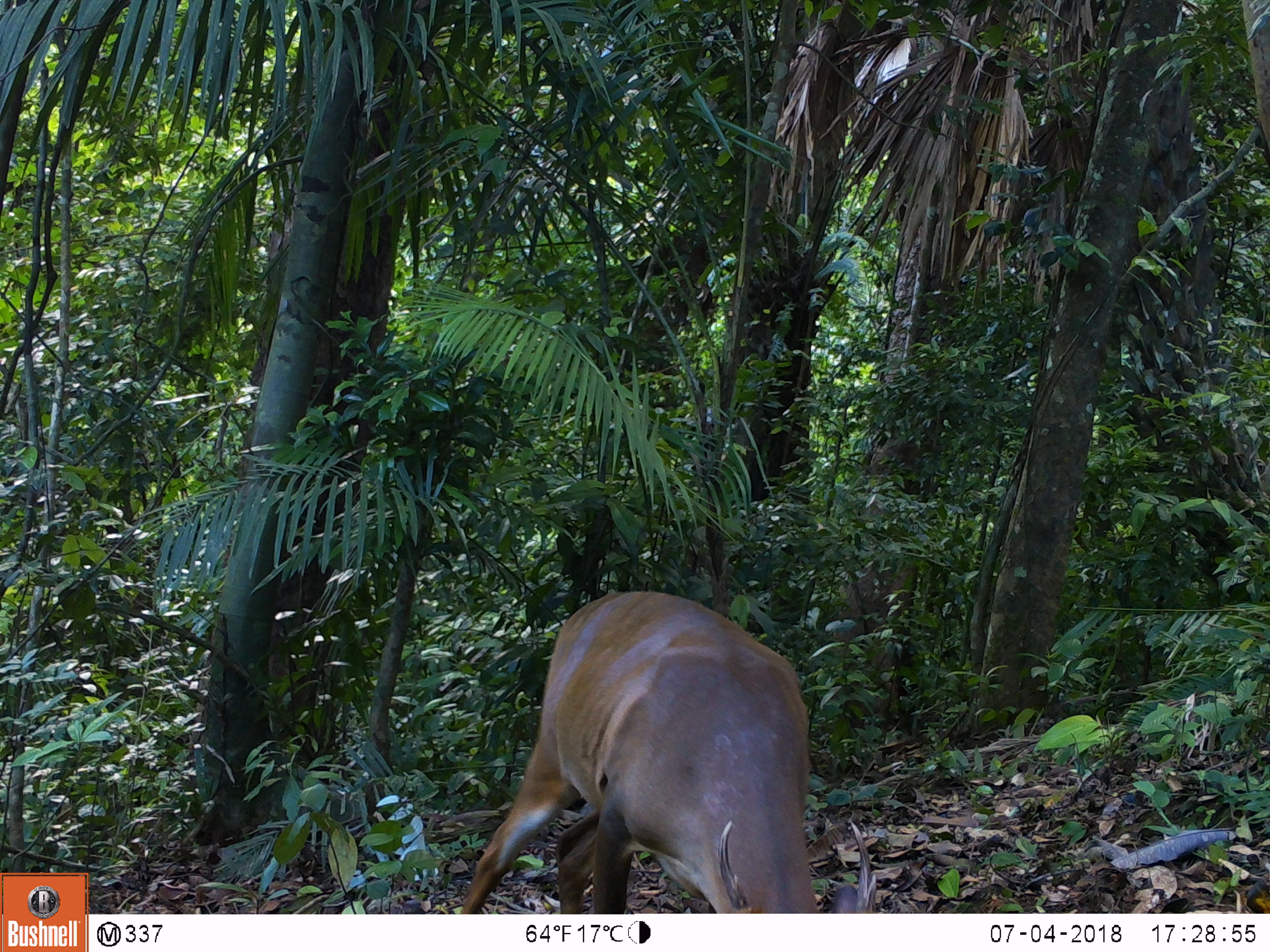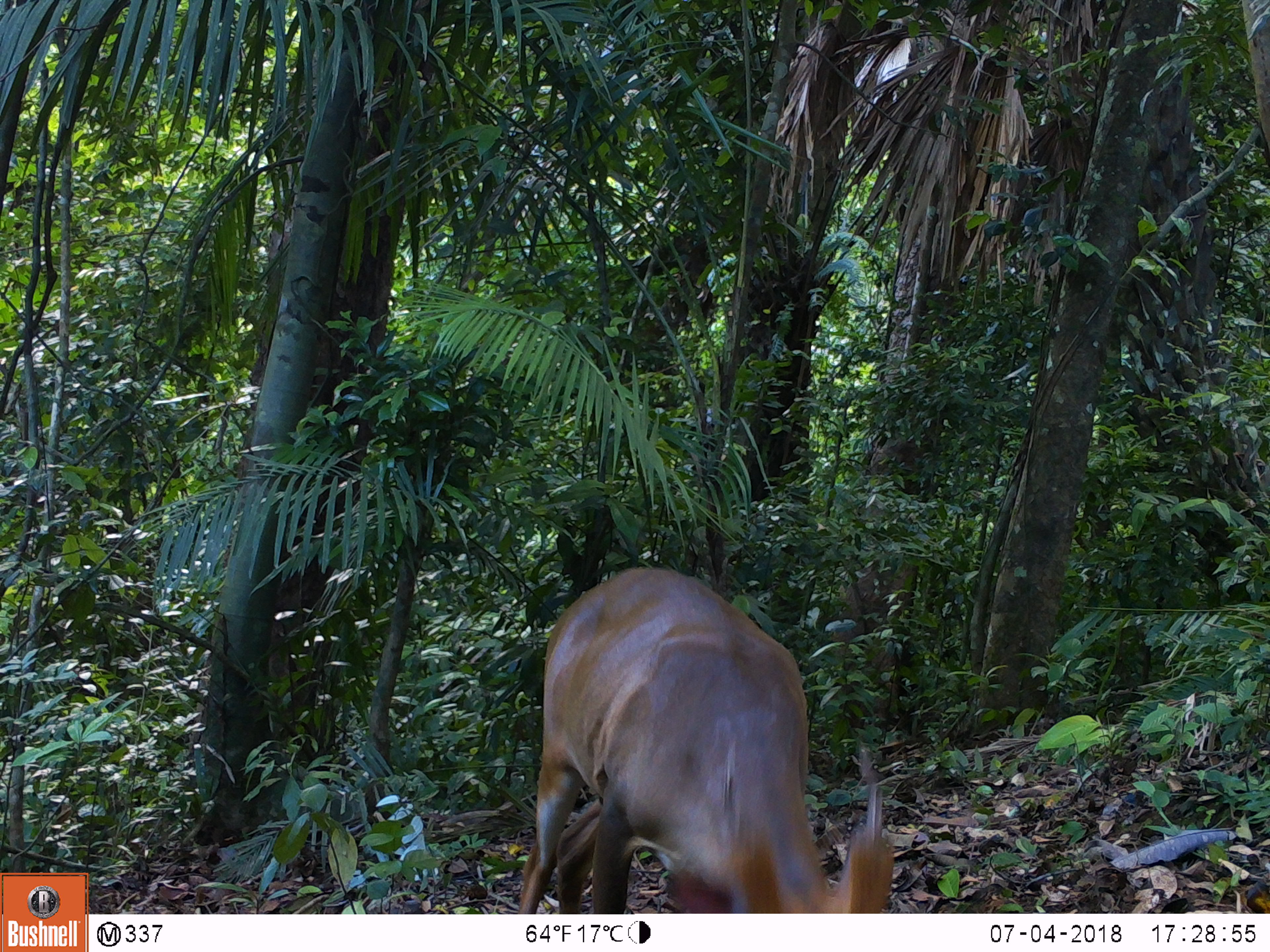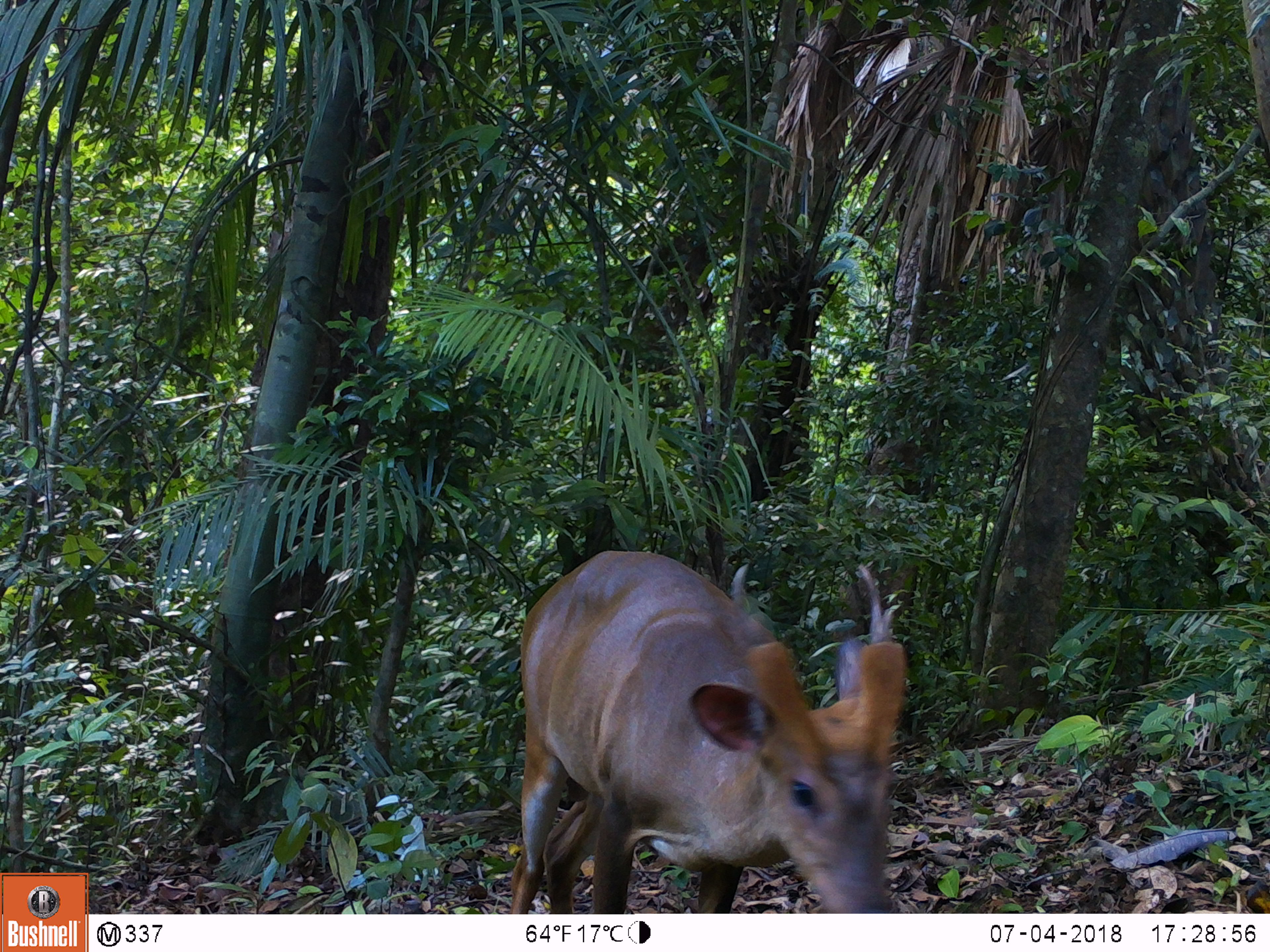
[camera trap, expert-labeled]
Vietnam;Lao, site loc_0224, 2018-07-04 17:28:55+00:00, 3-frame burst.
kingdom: Animalia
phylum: Chordata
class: Mammalia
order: Artiodactyla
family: Cervidae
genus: Muntiacus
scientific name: Muntiacus vuquangensis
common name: large-antlered muntjac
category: large antlered muntjac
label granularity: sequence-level